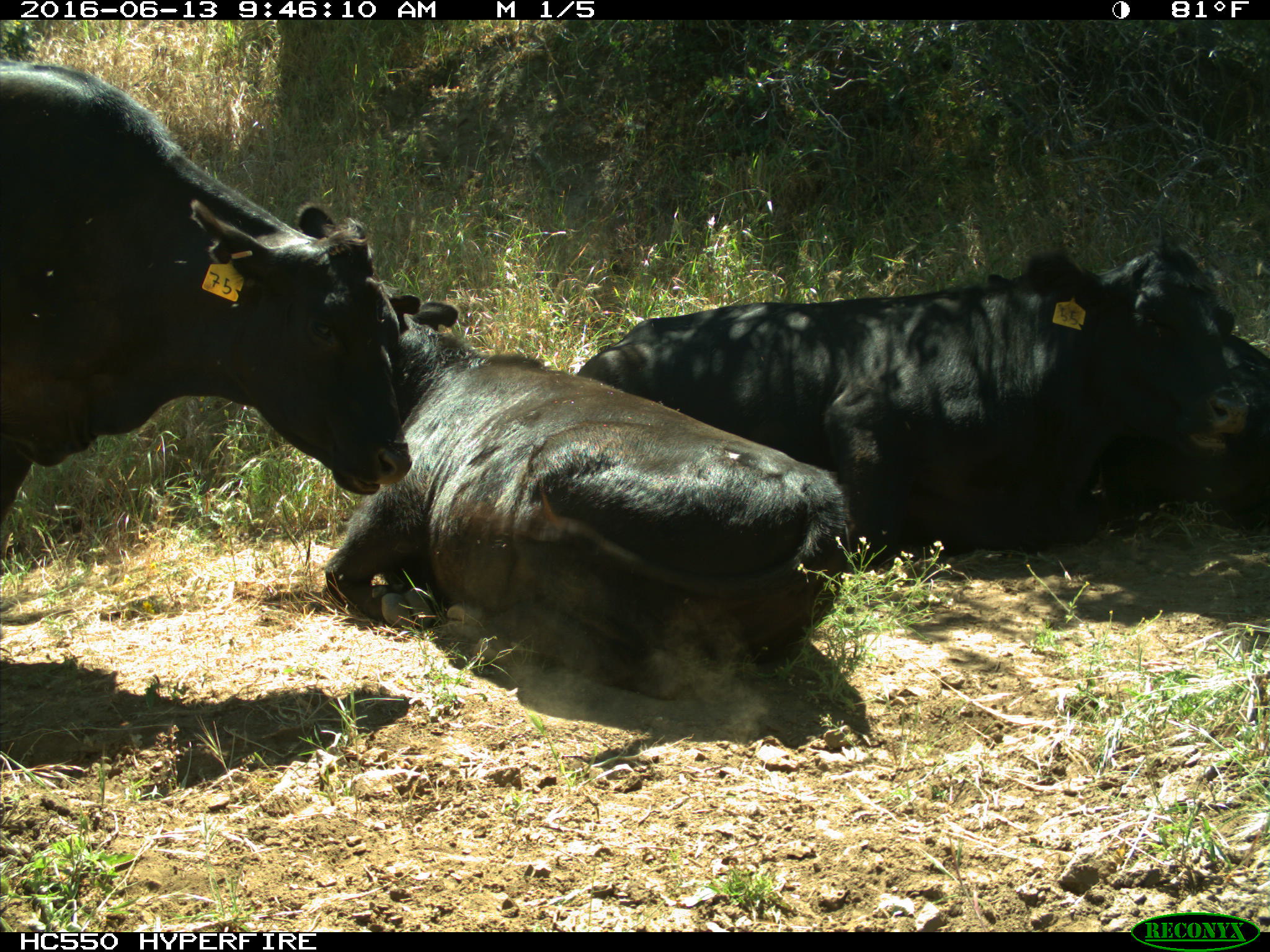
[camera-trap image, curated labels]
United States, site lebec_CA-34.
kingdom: Animalia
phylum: Chordata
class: Mammalia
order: Artiodactyla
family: Bovidae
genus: Bos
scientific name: Bos taurus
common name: domestic cow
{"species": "Bos taurus (domestic cow)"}